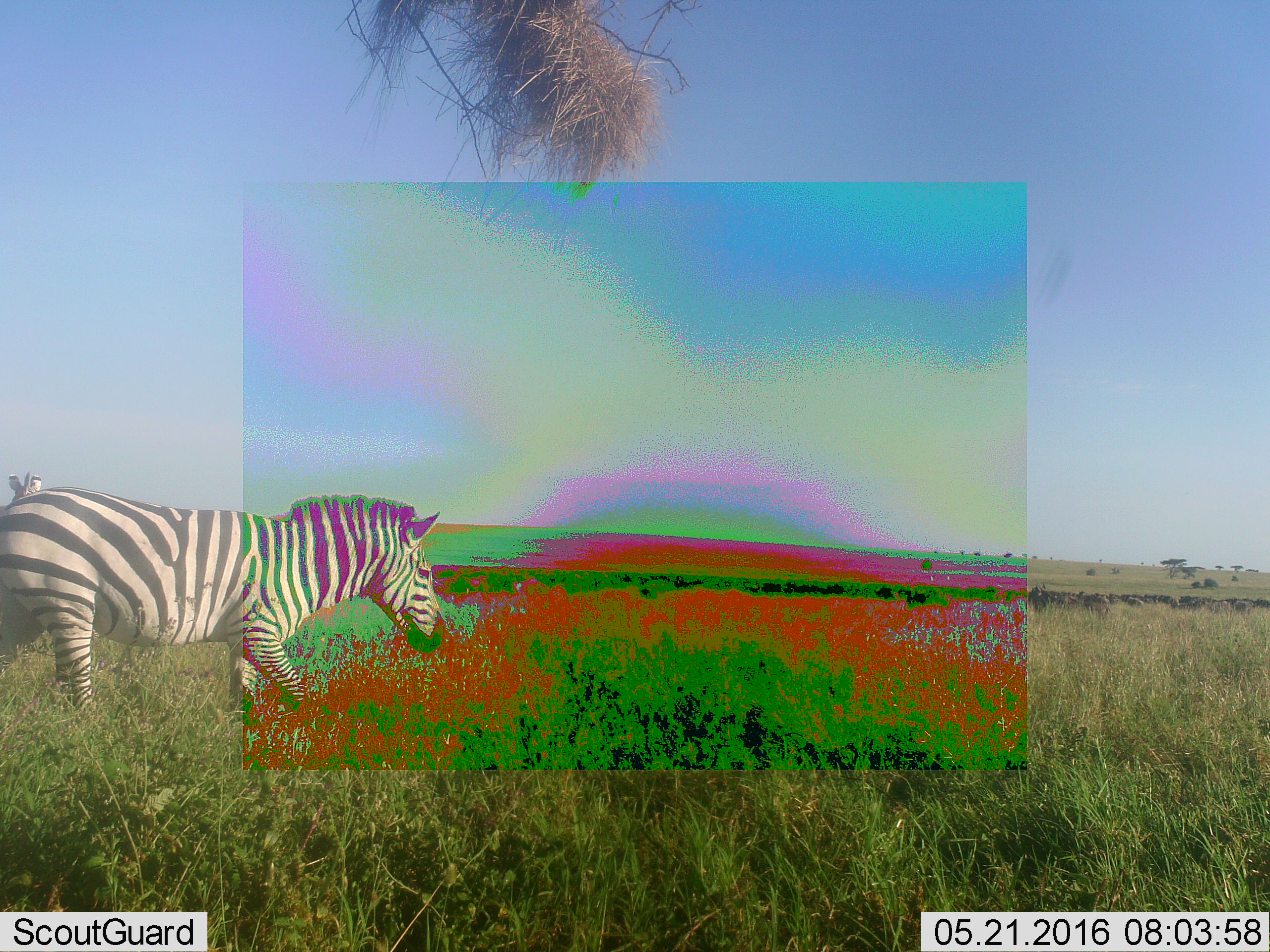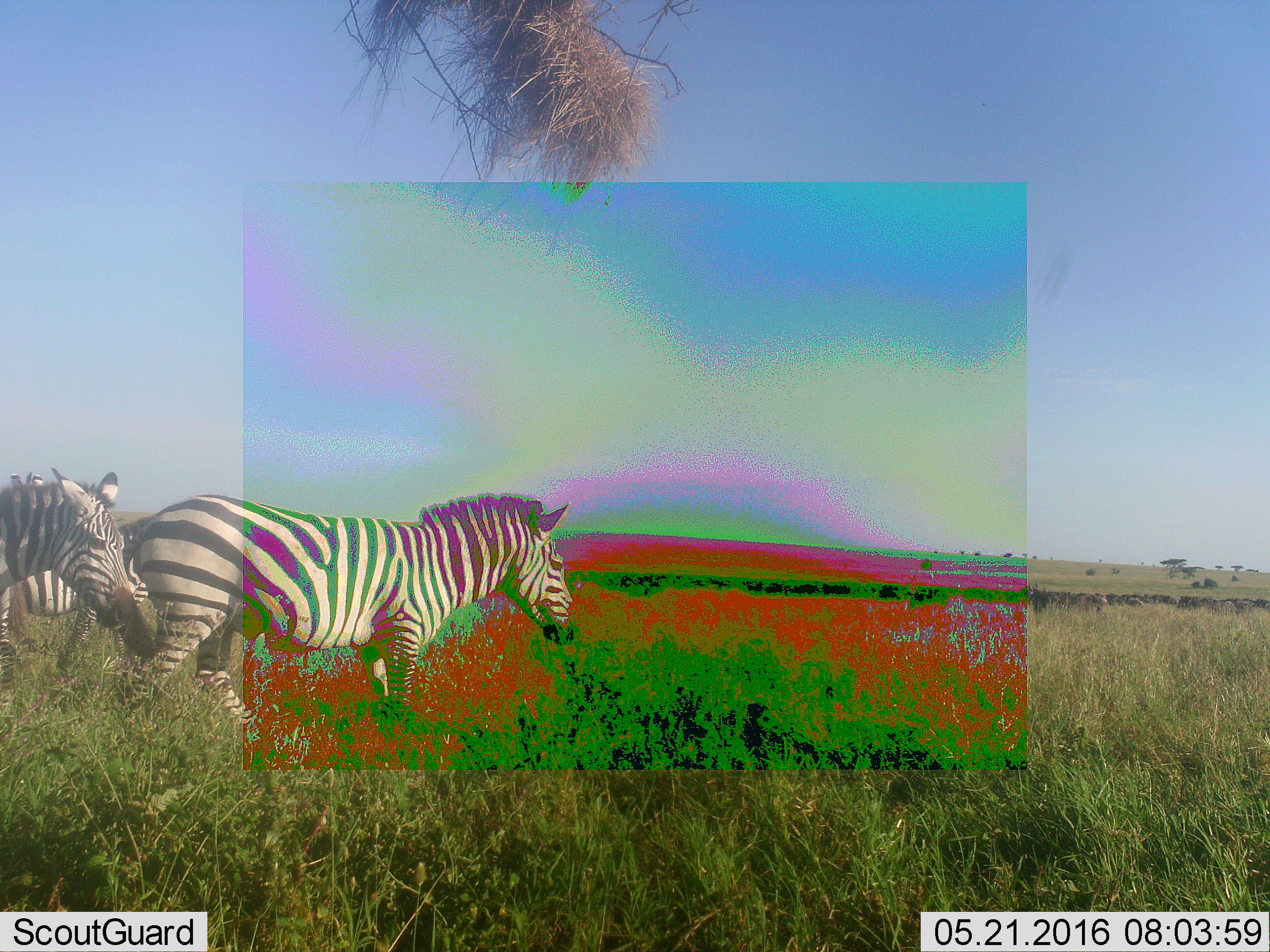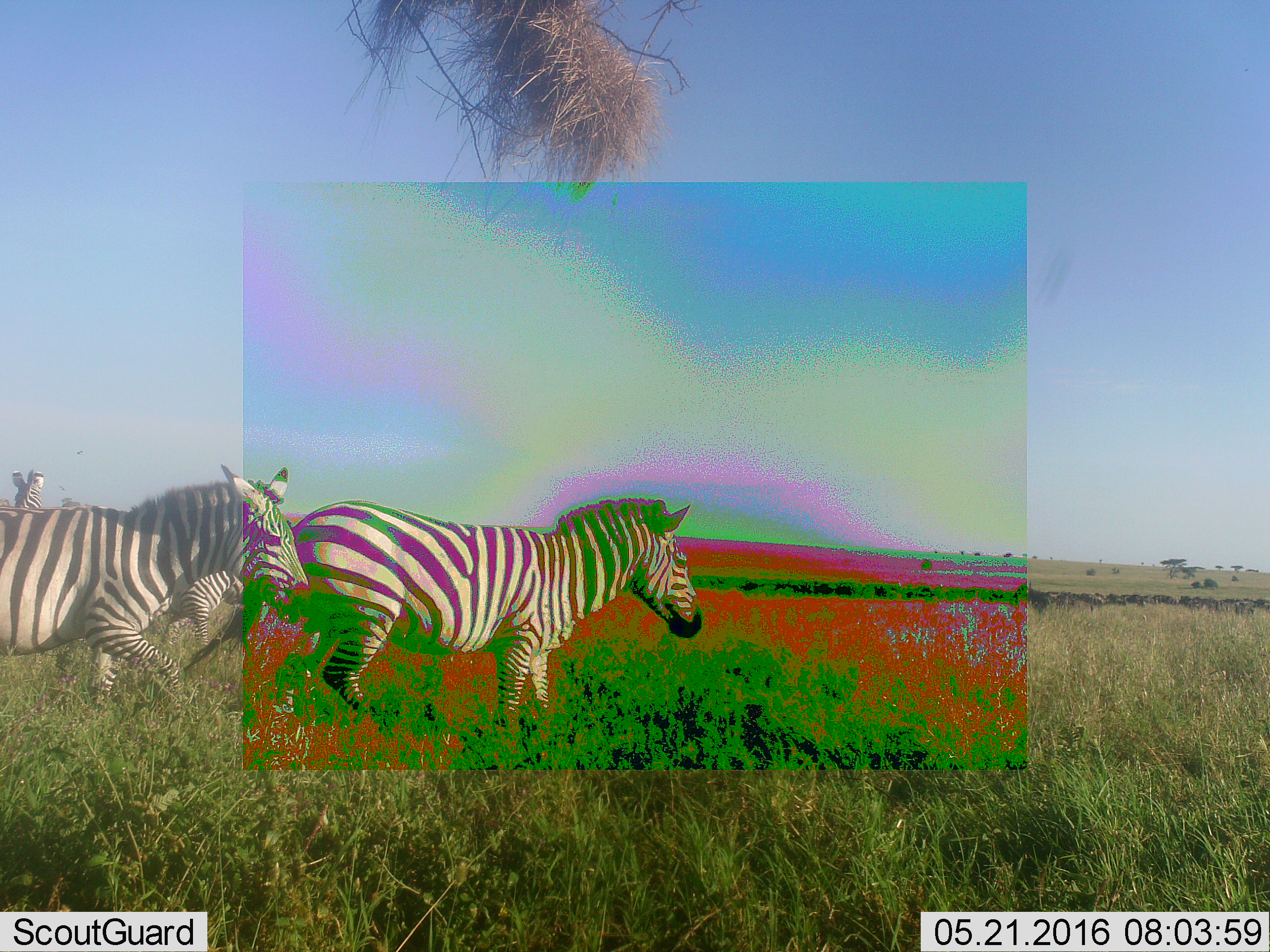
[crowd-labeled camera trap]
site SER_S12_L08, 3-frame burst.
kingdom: Animalia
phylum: Chordata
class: Mammalia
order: Perissodactyla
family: Equidae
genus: Equus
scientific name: Equus quagga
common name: plains zebra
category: zebraplains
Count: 2.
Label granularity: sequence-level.